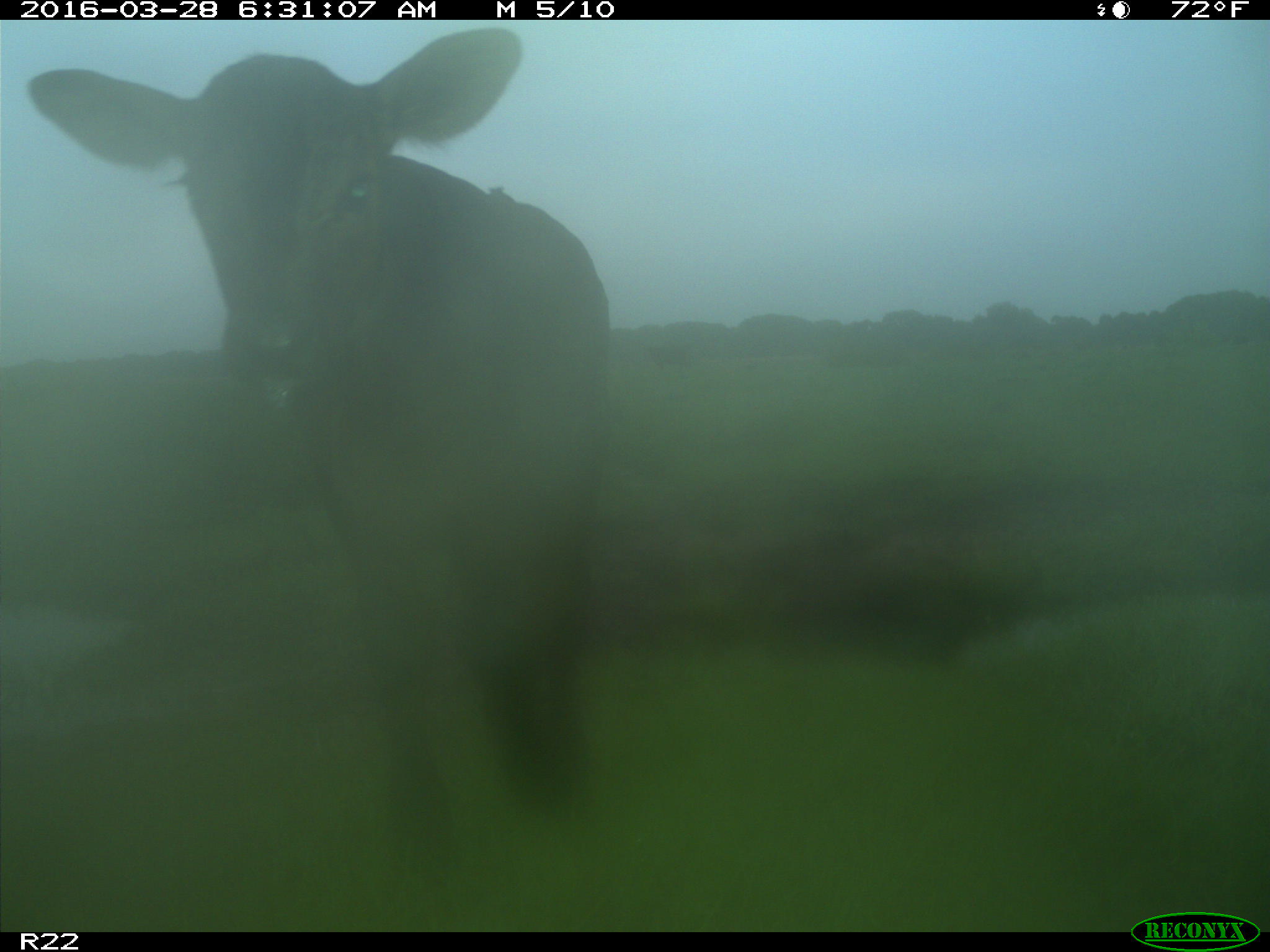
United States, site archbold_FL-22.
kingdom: Animalia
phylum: Chordata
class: Mammalia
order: Artiodactyla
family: Bovidae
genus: Bos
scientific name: Bos taurus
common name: domestic cow